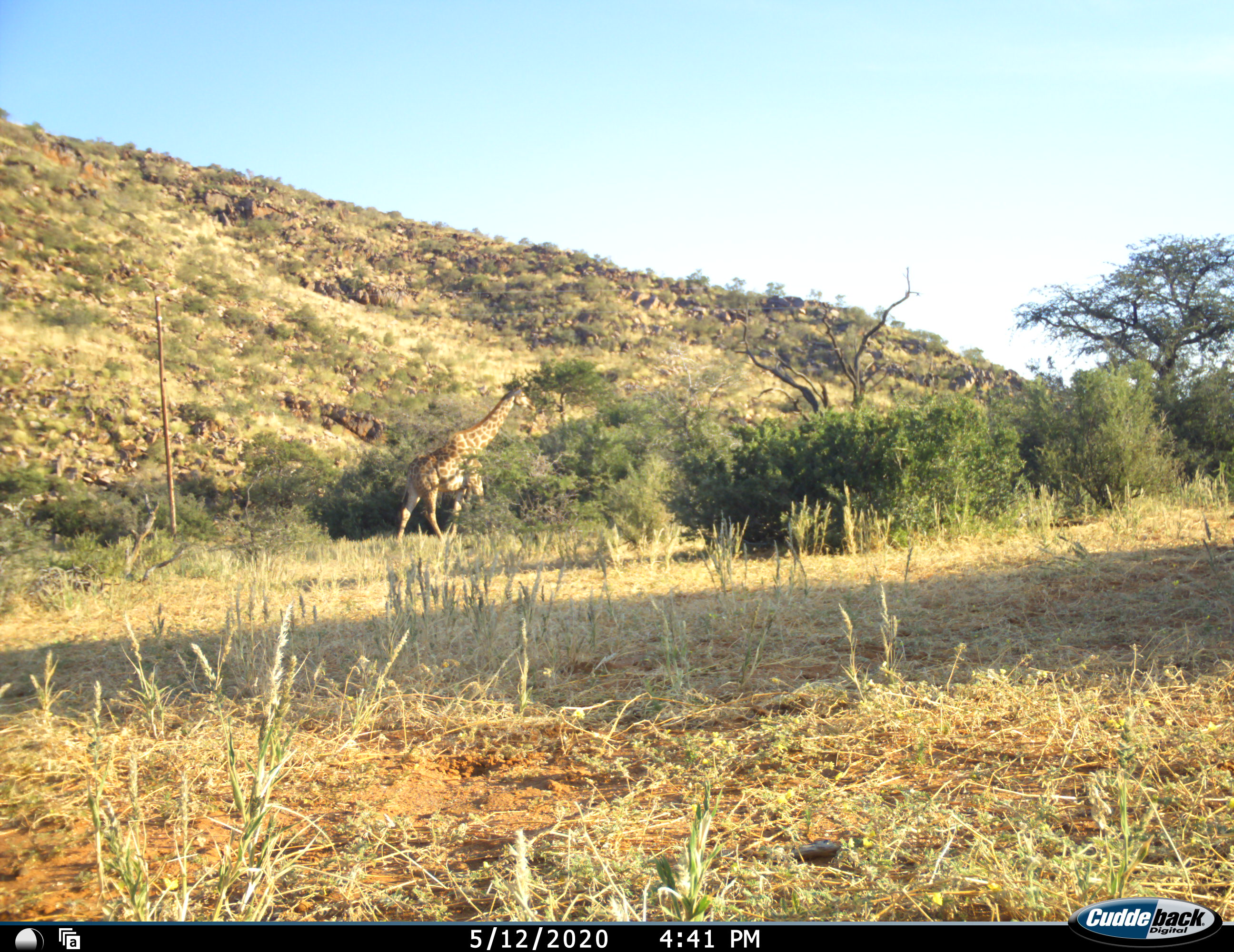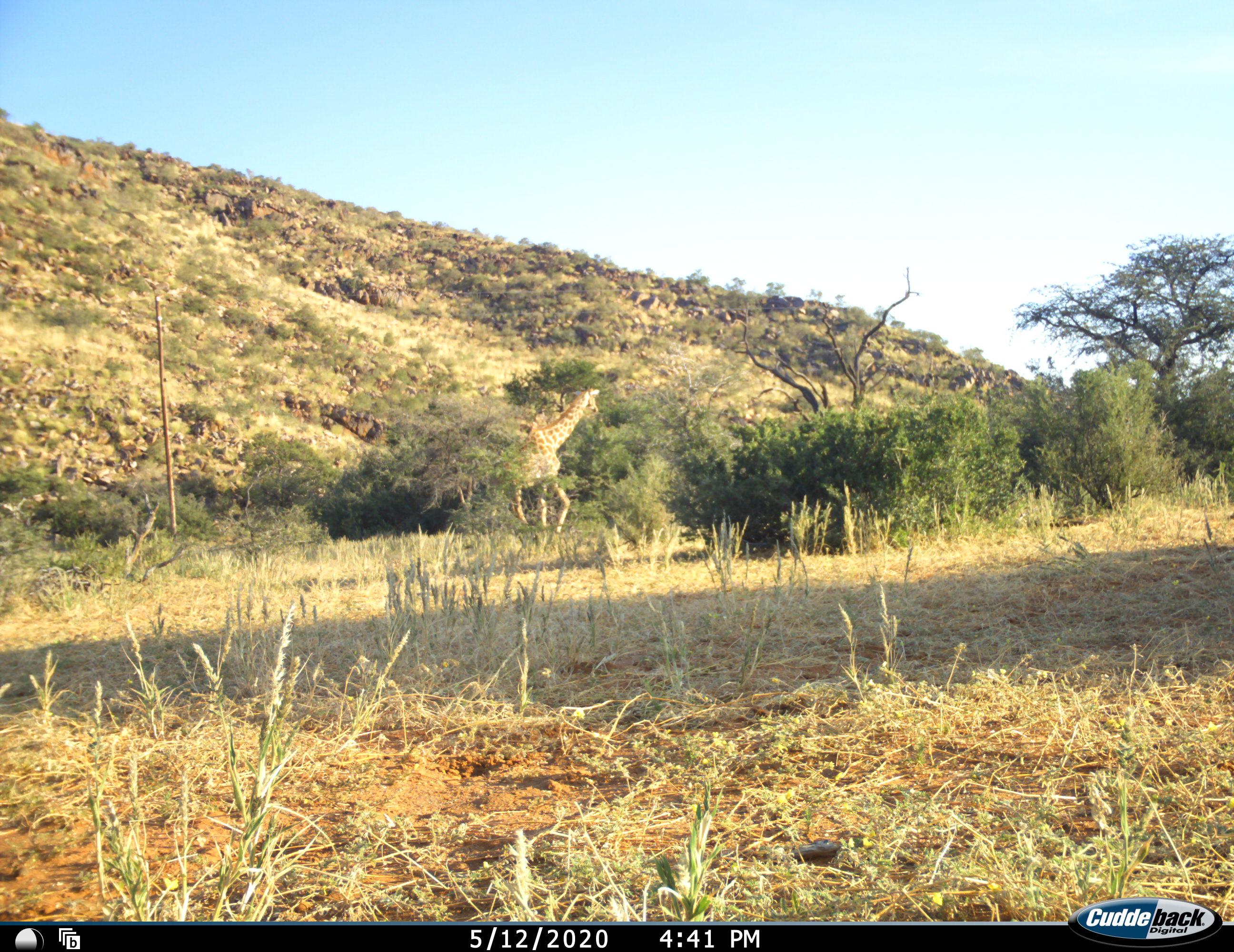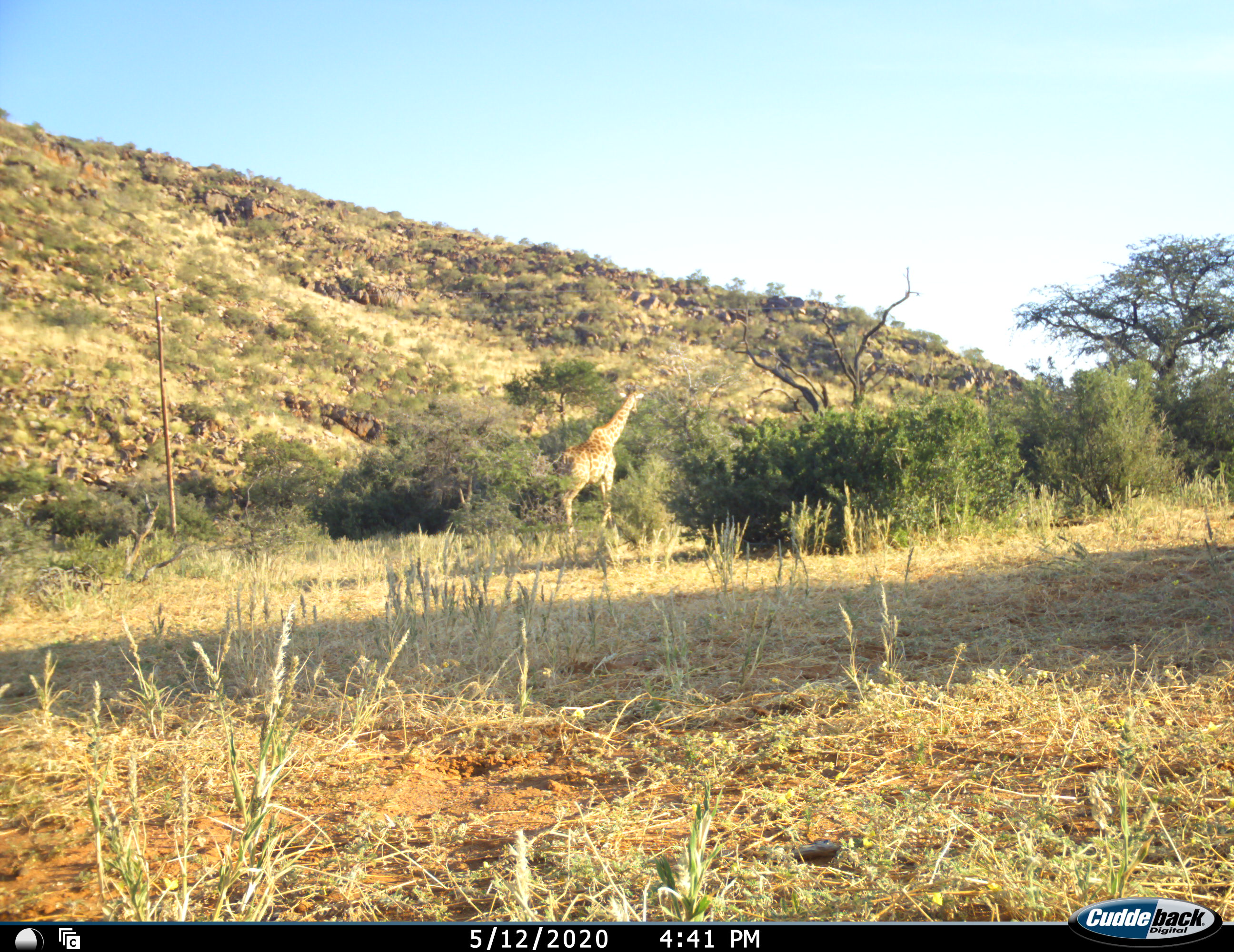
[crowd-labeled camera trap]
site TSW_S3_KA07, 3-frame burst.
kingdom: Animalia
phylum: Chordata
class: Mammalia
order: Artiodactyla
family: Giraffidae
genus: Giraffa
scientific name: Giraffa camelopardalis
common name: giraffe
Giraffe (Giraffa camelopardalis), count 1. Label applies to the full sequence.